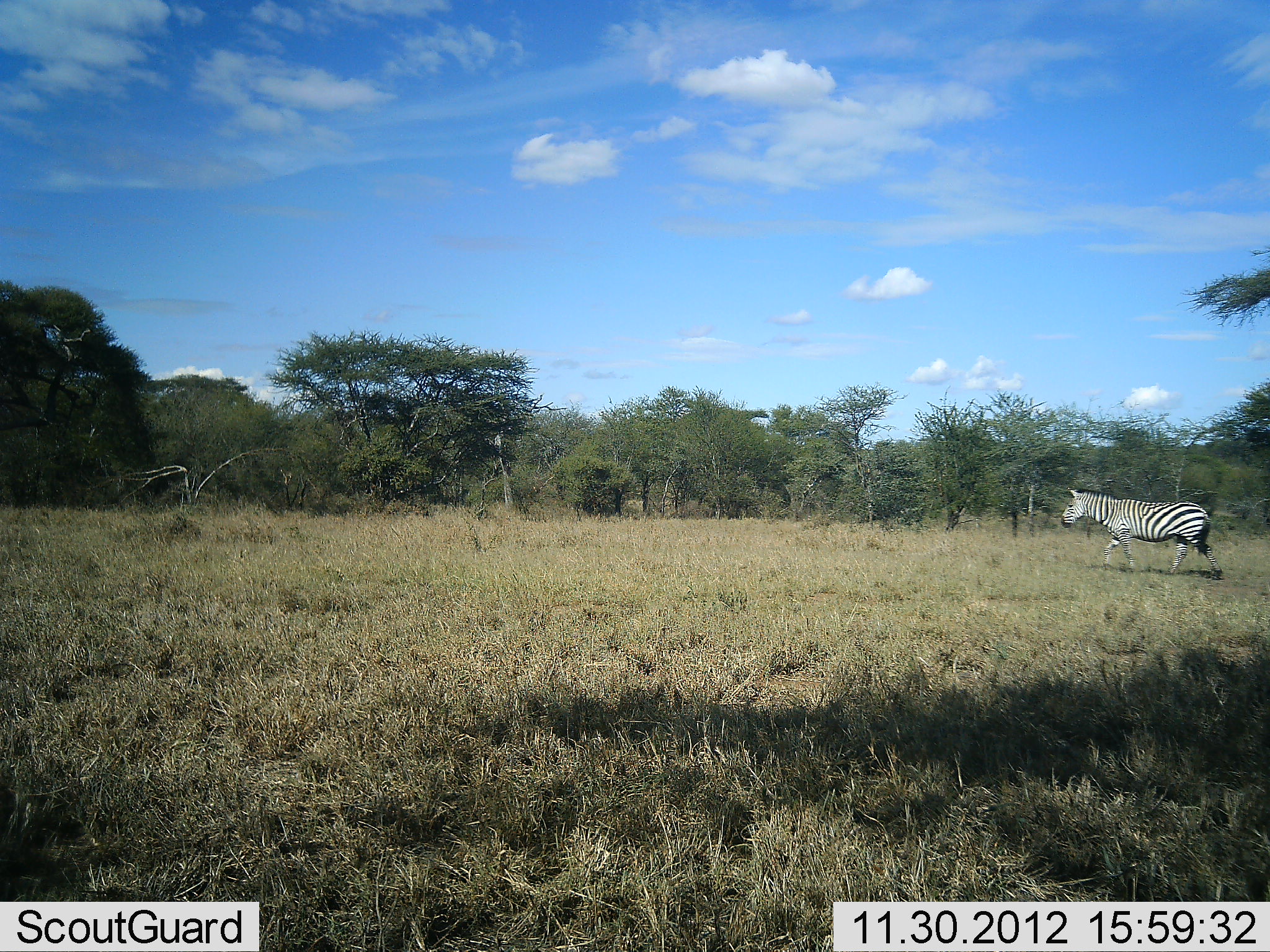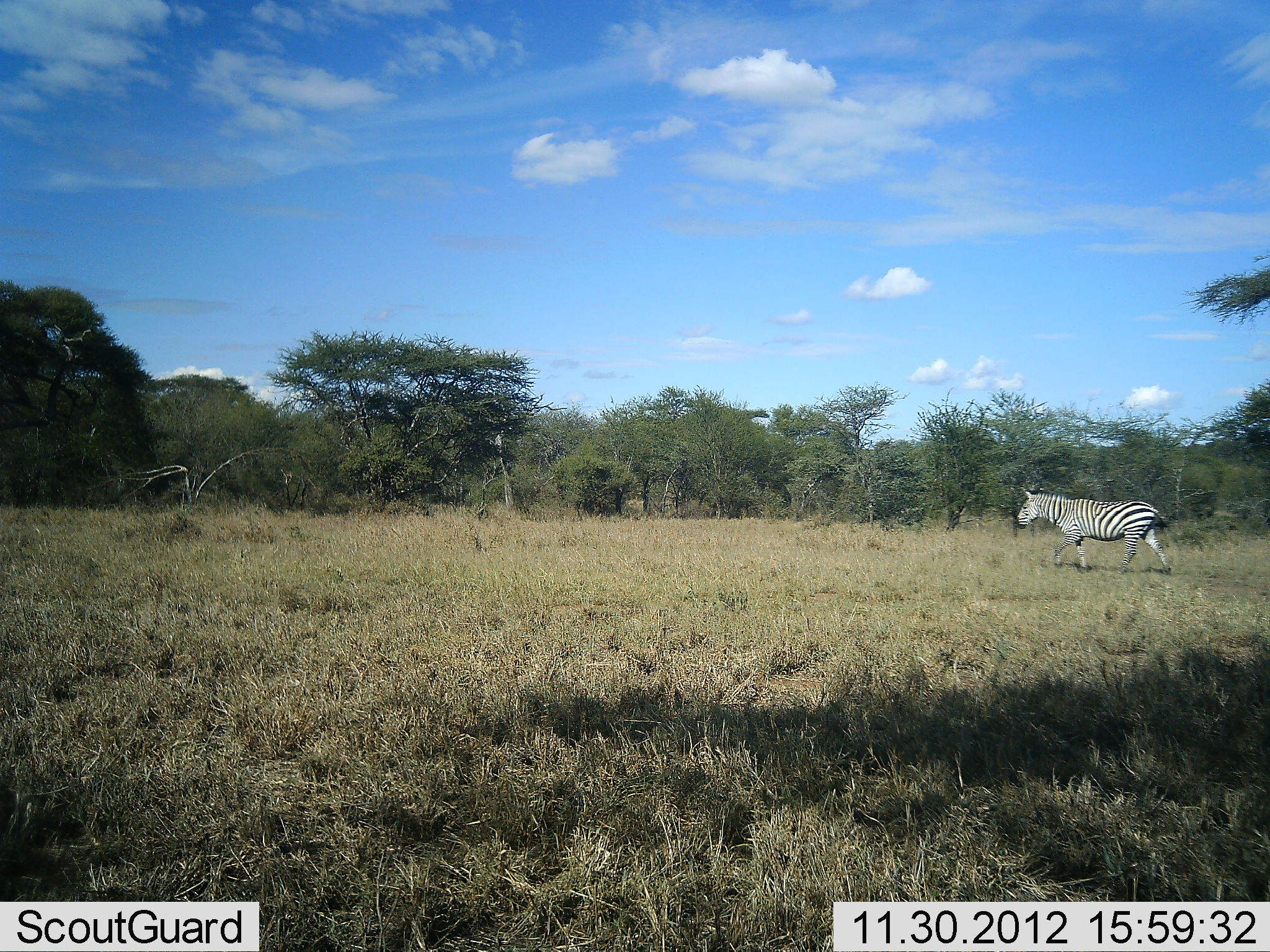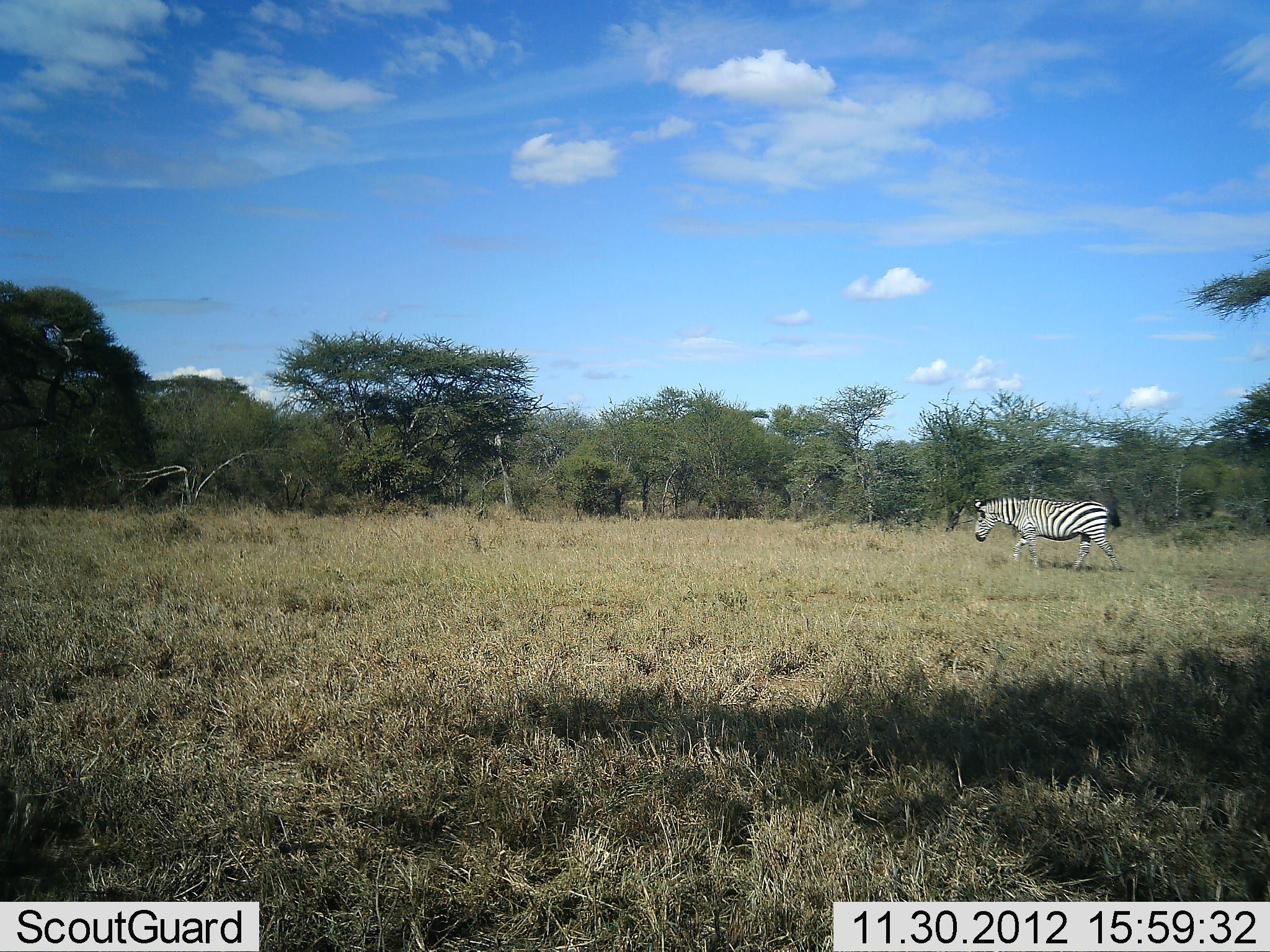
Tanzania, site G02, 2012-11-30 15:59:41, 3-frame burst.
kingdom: Animalia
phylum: Chordata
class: Mammalia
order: Perissodactyla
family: Equidae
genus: Equus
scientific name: Equus quagga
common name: plains zebra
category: zebra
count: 1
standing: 4%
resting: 0%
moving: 100%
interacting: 0%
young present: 0%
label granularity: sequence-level